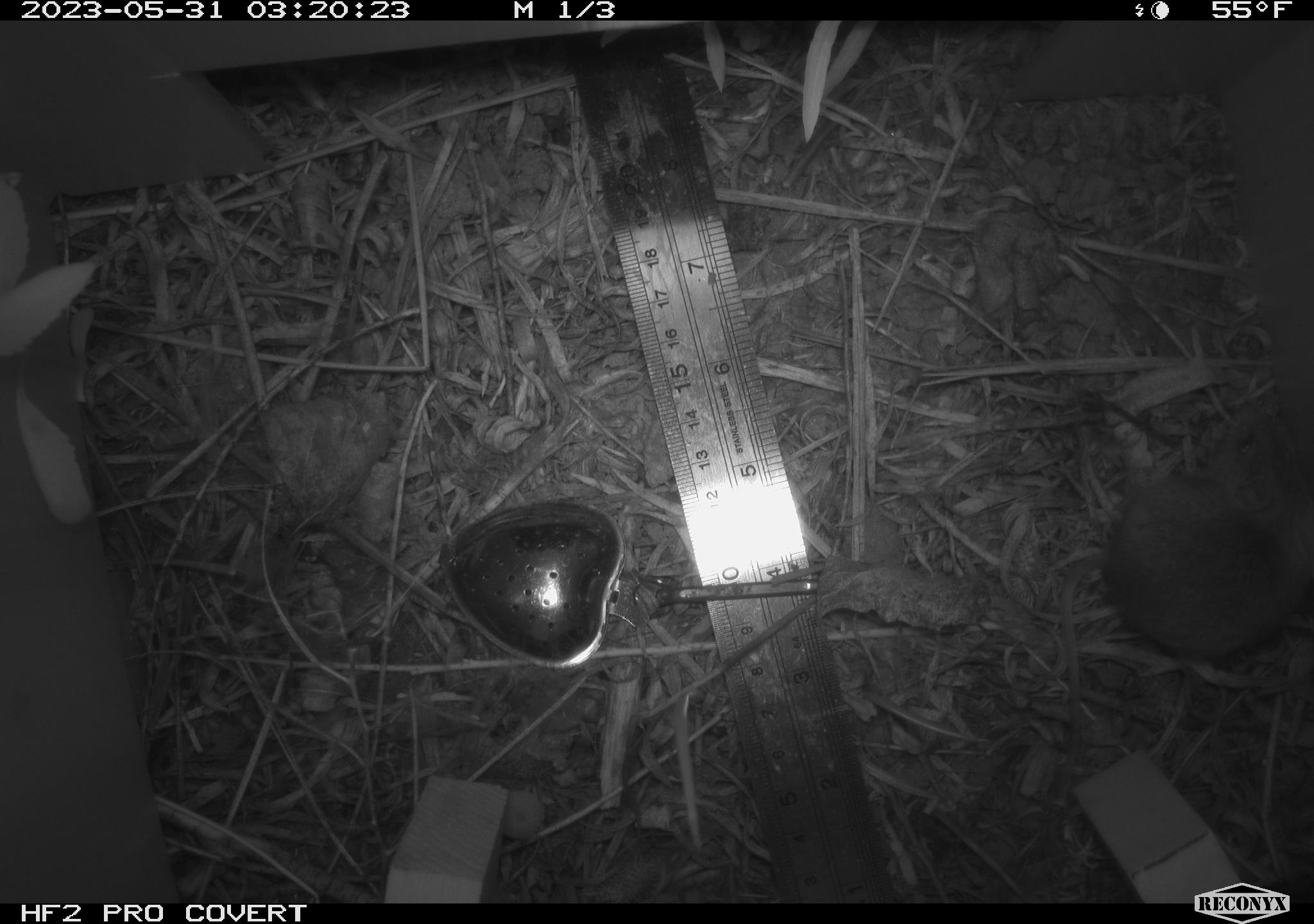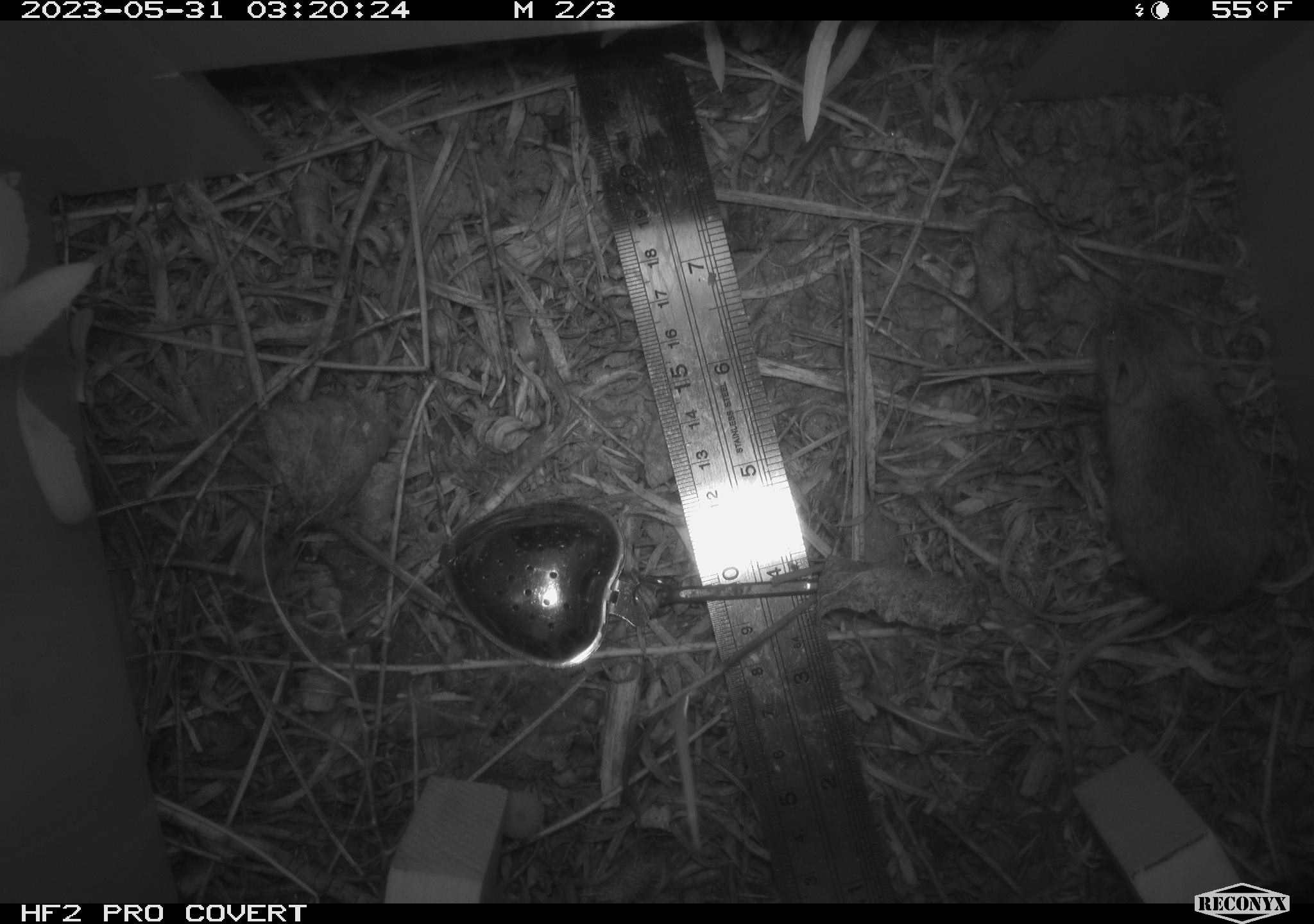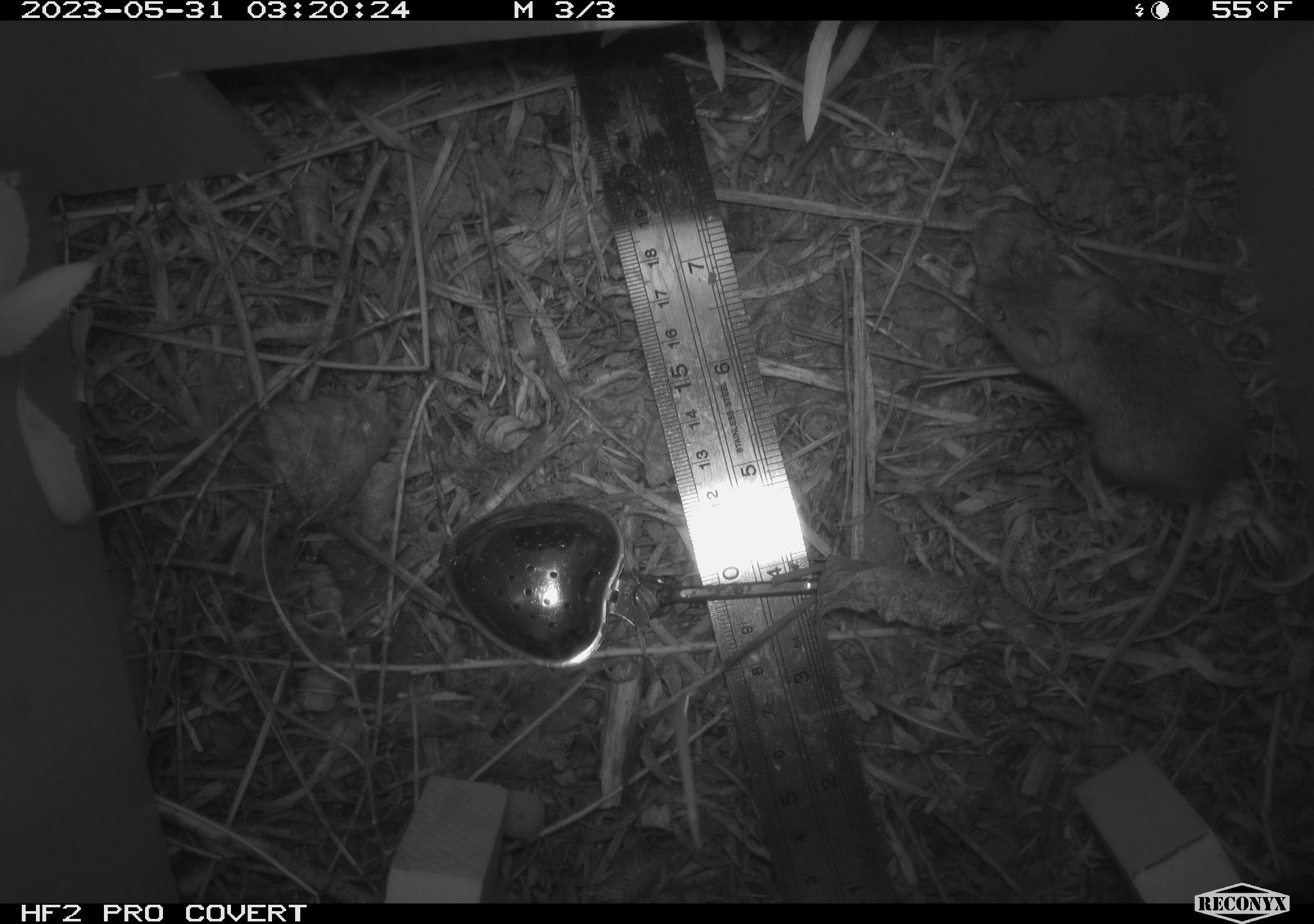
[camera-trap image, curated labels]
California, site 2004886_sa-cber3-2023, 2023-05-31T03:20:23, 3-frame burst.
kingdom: Animalia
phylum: Chordata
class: Mammalia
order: Rodentia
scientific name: Rodentia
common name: mouse species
Mouse species (Rodentia).